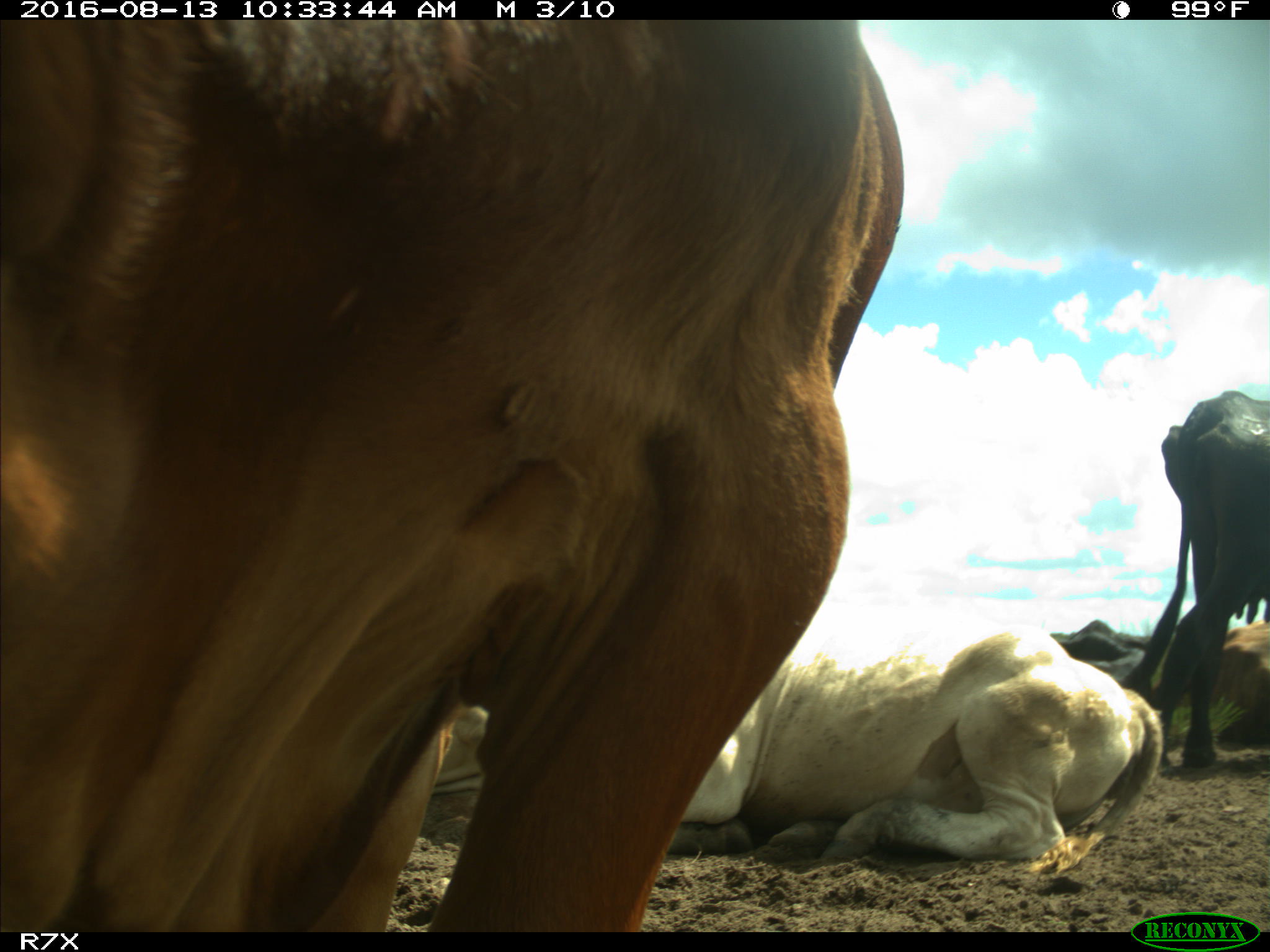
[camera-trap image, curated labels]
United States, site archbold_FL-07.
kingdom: Animalia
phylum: Chordata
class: Mammalia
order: Artiodactyla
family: Bovidae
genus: Bos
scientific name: Bos taurus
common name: domestic cow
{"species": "Bos taurus (domestic cow)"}